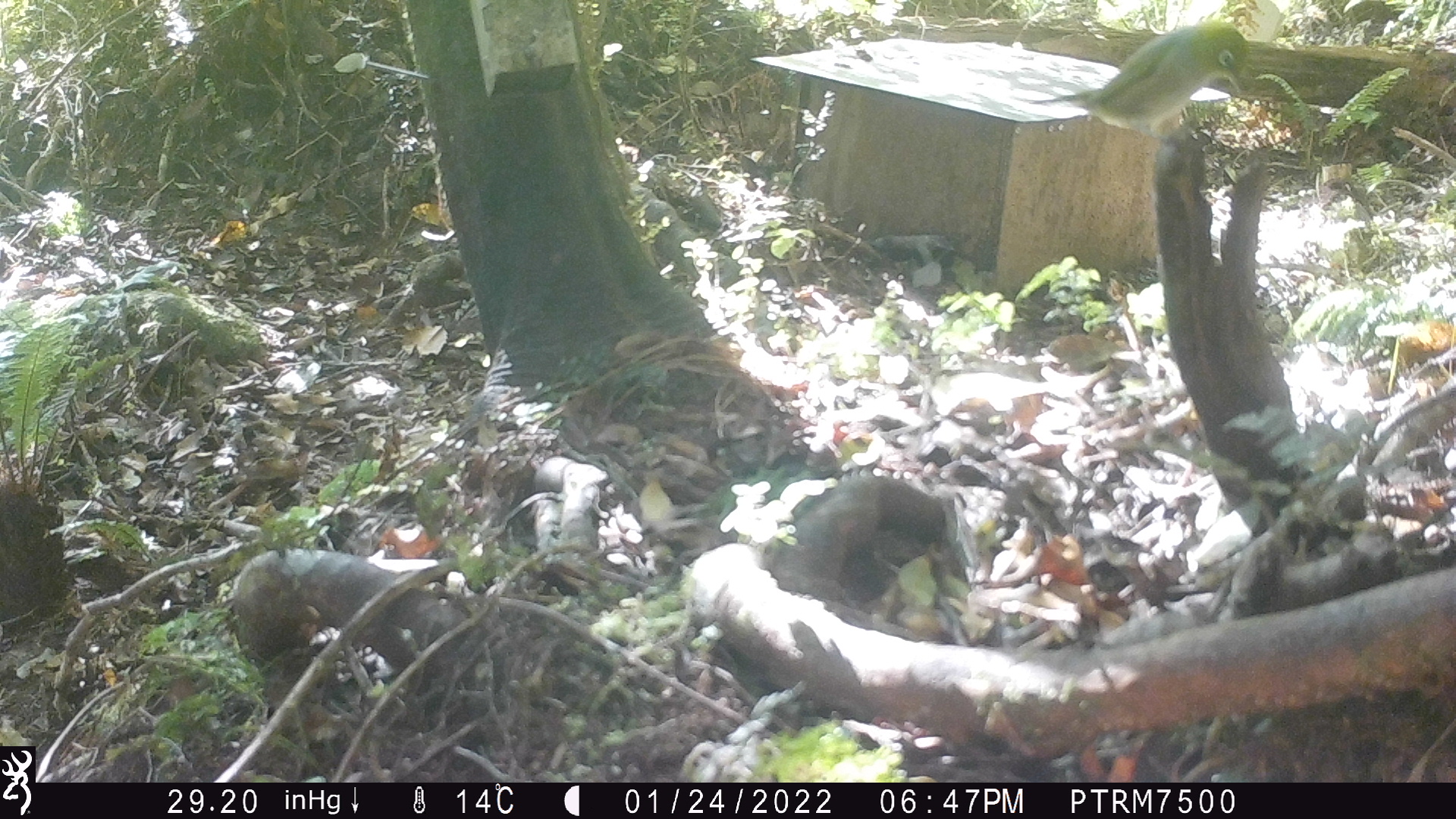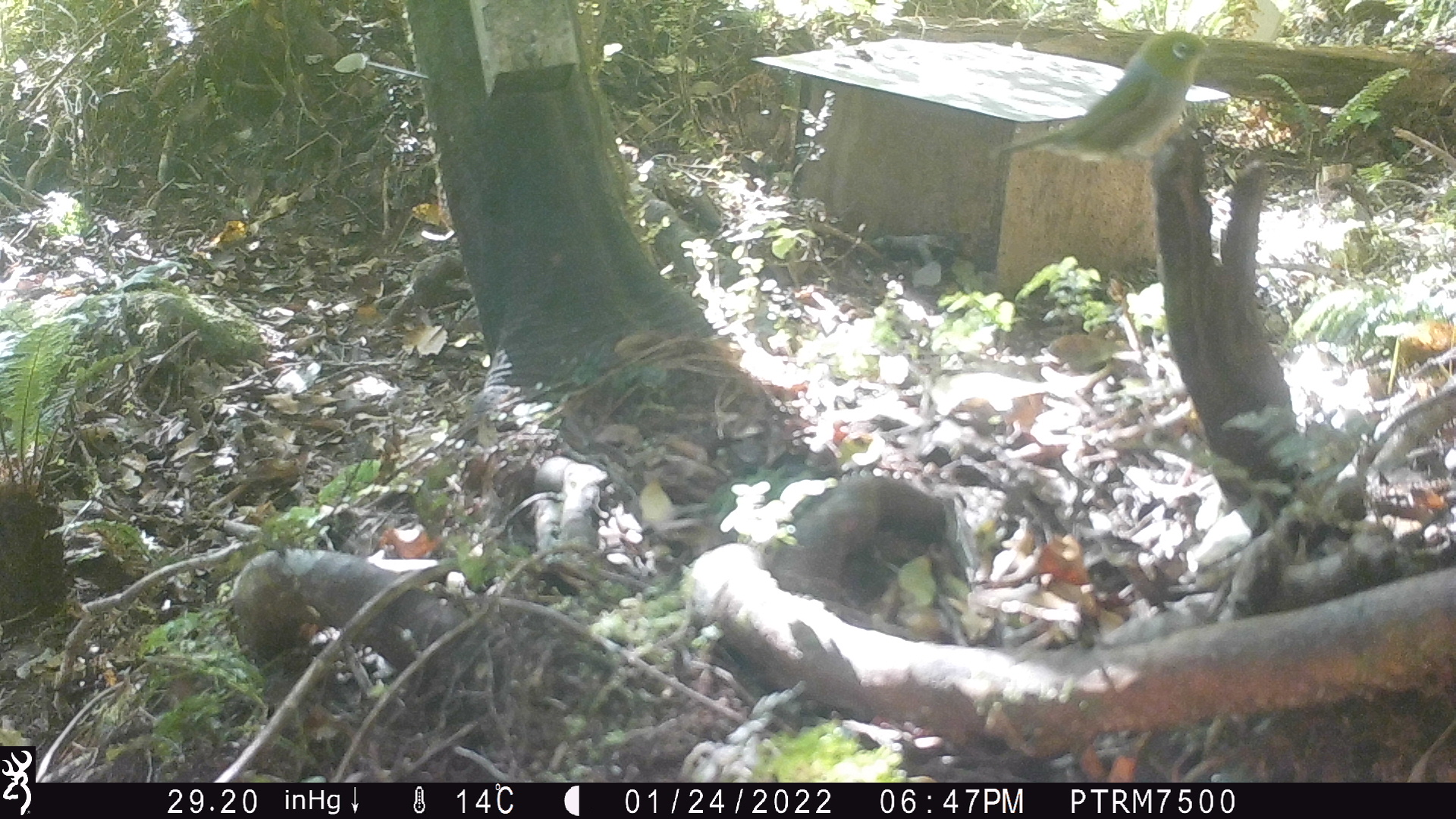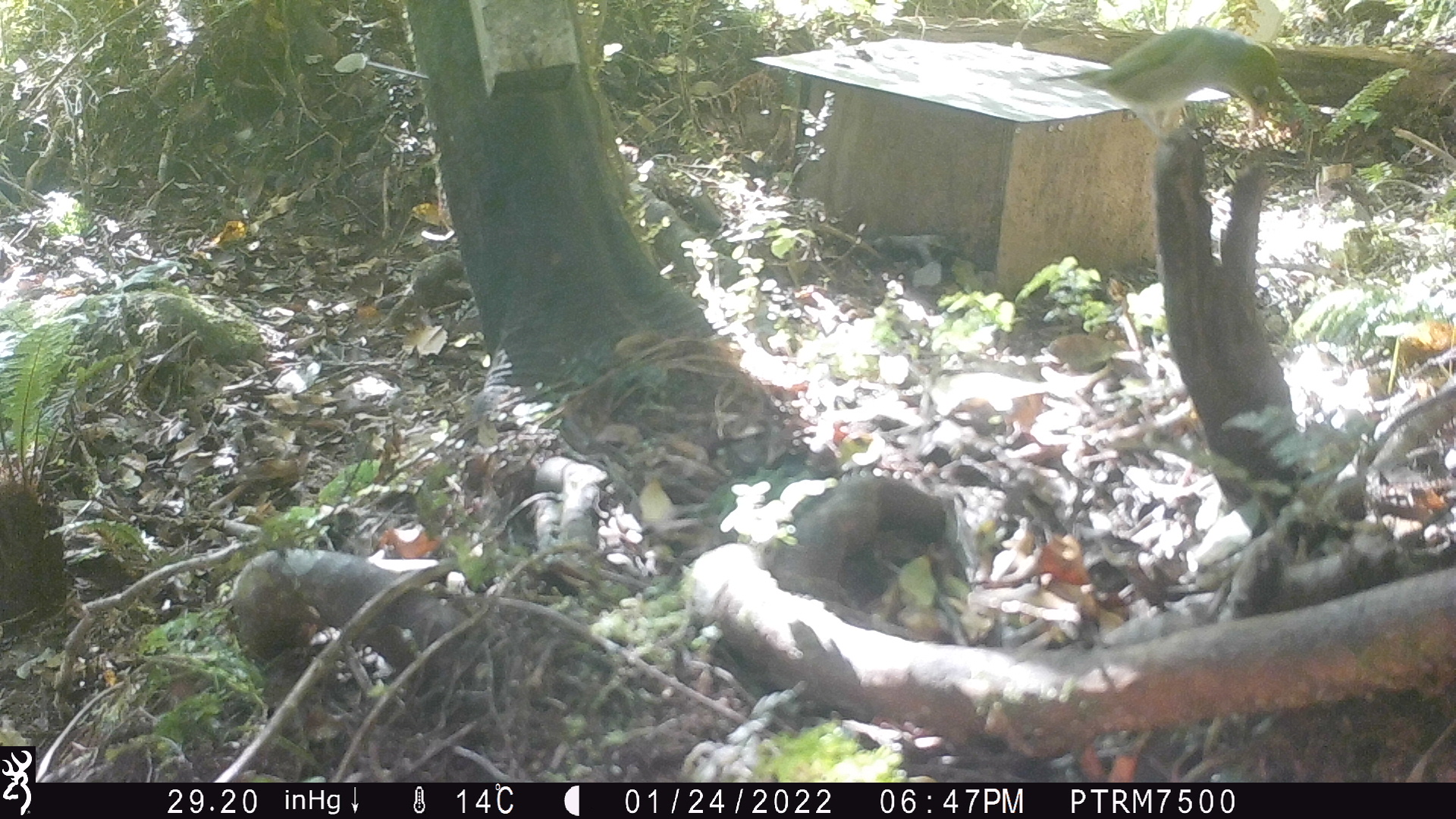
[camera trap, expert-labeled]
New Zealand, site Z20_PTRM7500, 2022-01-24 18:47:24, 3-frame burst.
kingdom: Animalia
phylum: Chordata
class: Aves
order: Passeriformes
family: Zosteropidae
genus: Zosterops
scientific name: Zosterops lateralis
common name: silvereye